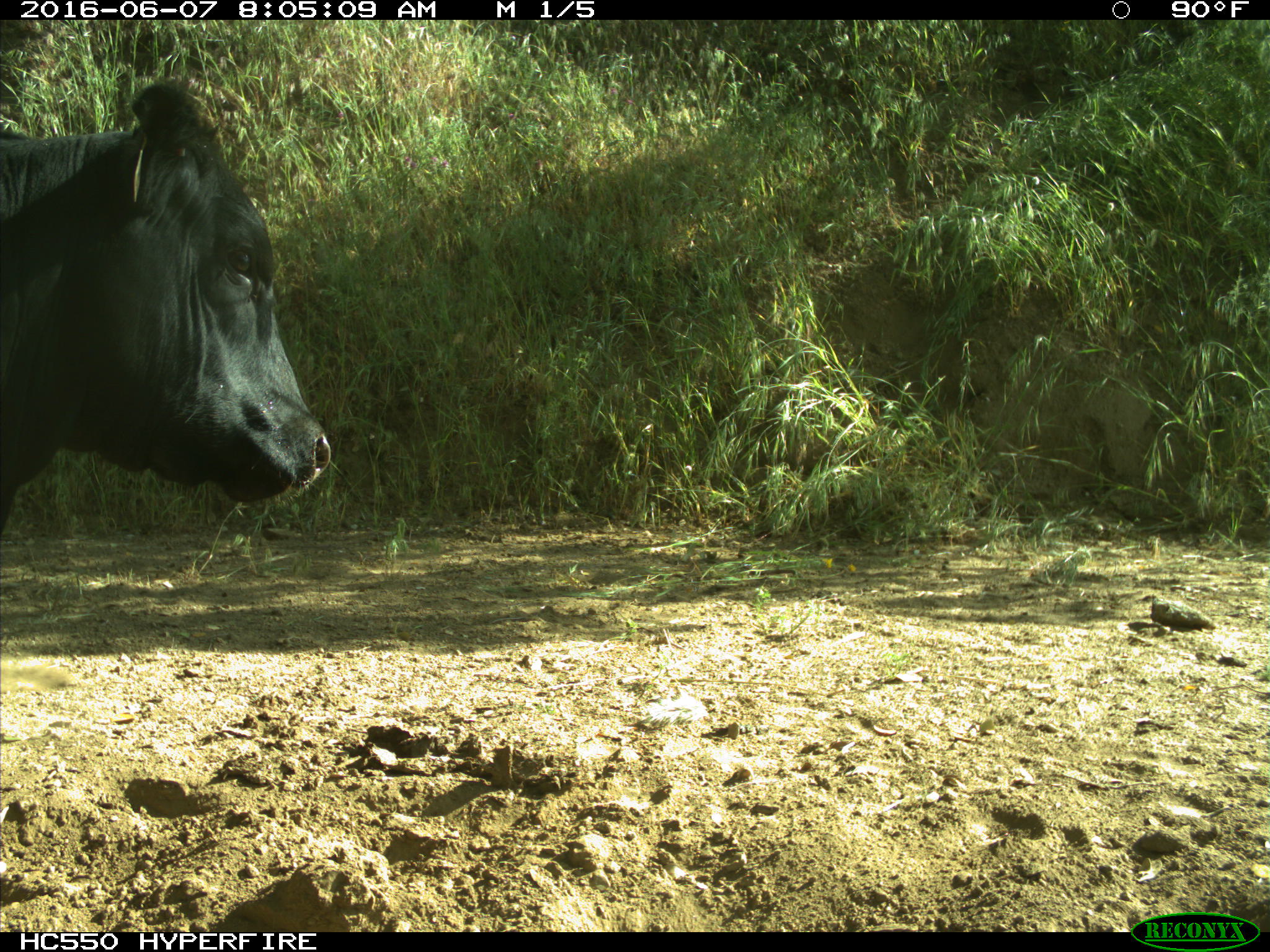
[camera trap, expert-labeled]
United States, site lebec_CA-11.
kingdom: Animalia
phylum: Chordata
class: Mammalia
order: Artiodactyla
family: Bovidae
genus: Bos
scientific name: Bos taurus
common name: domestic cow